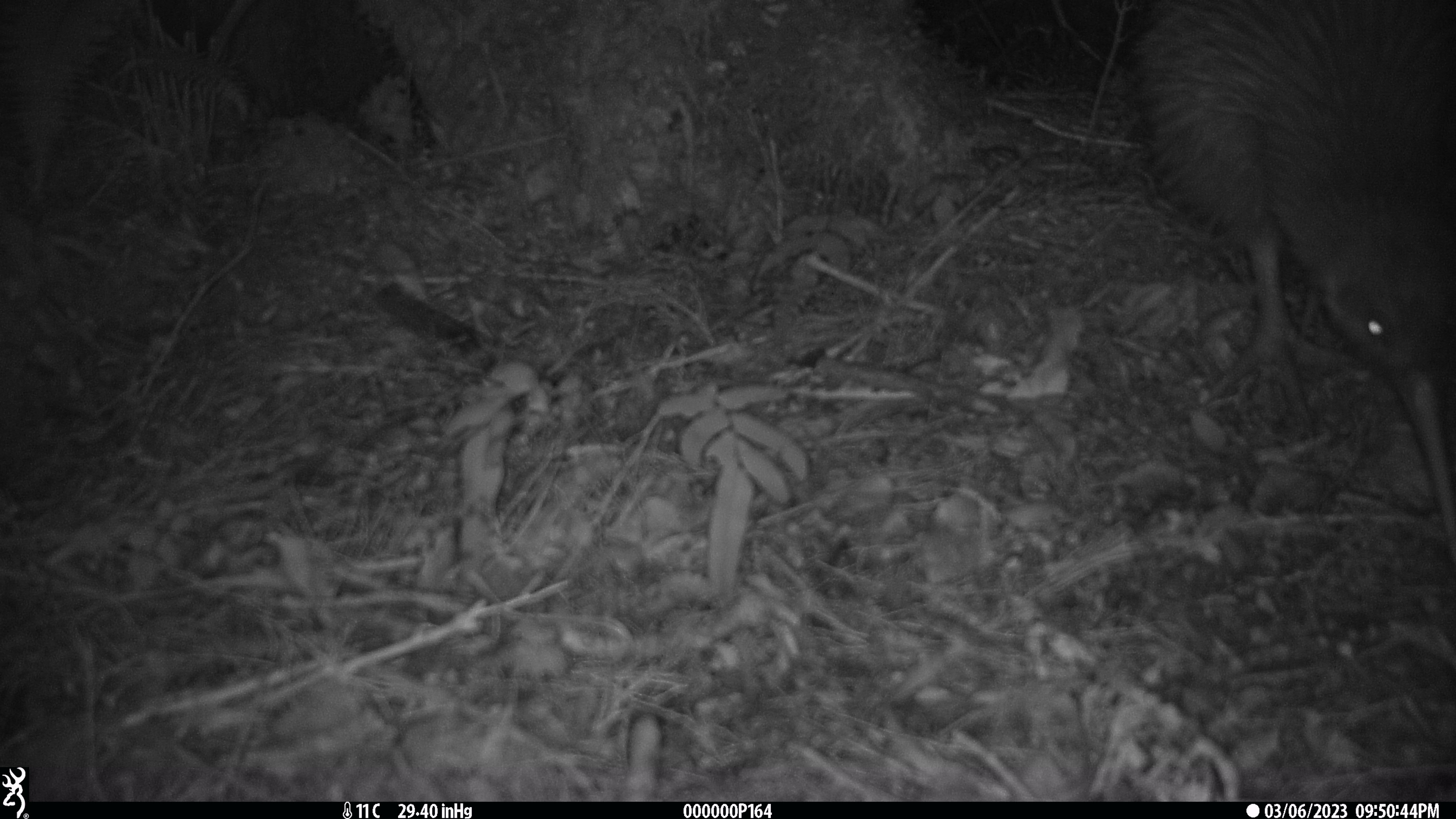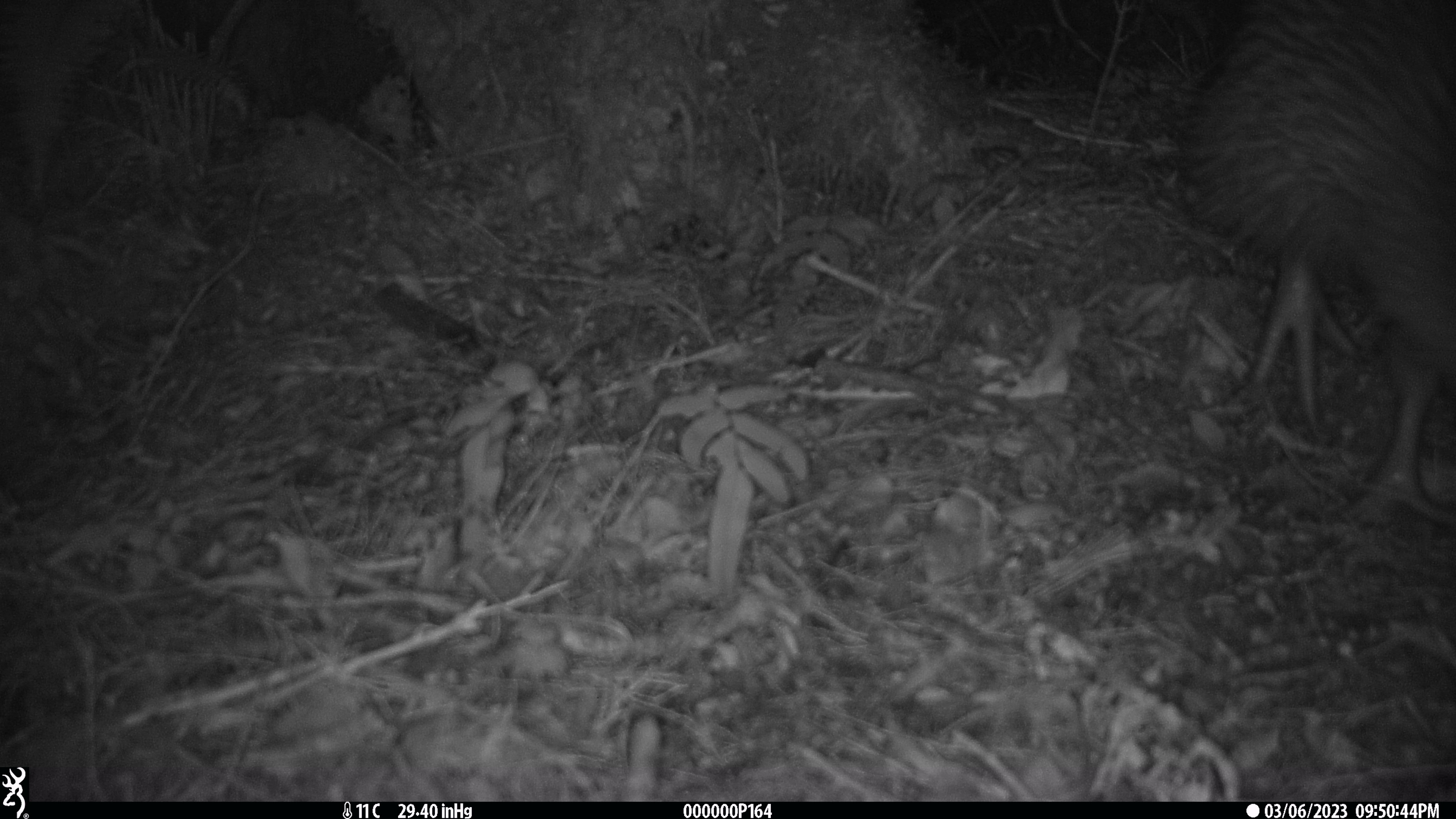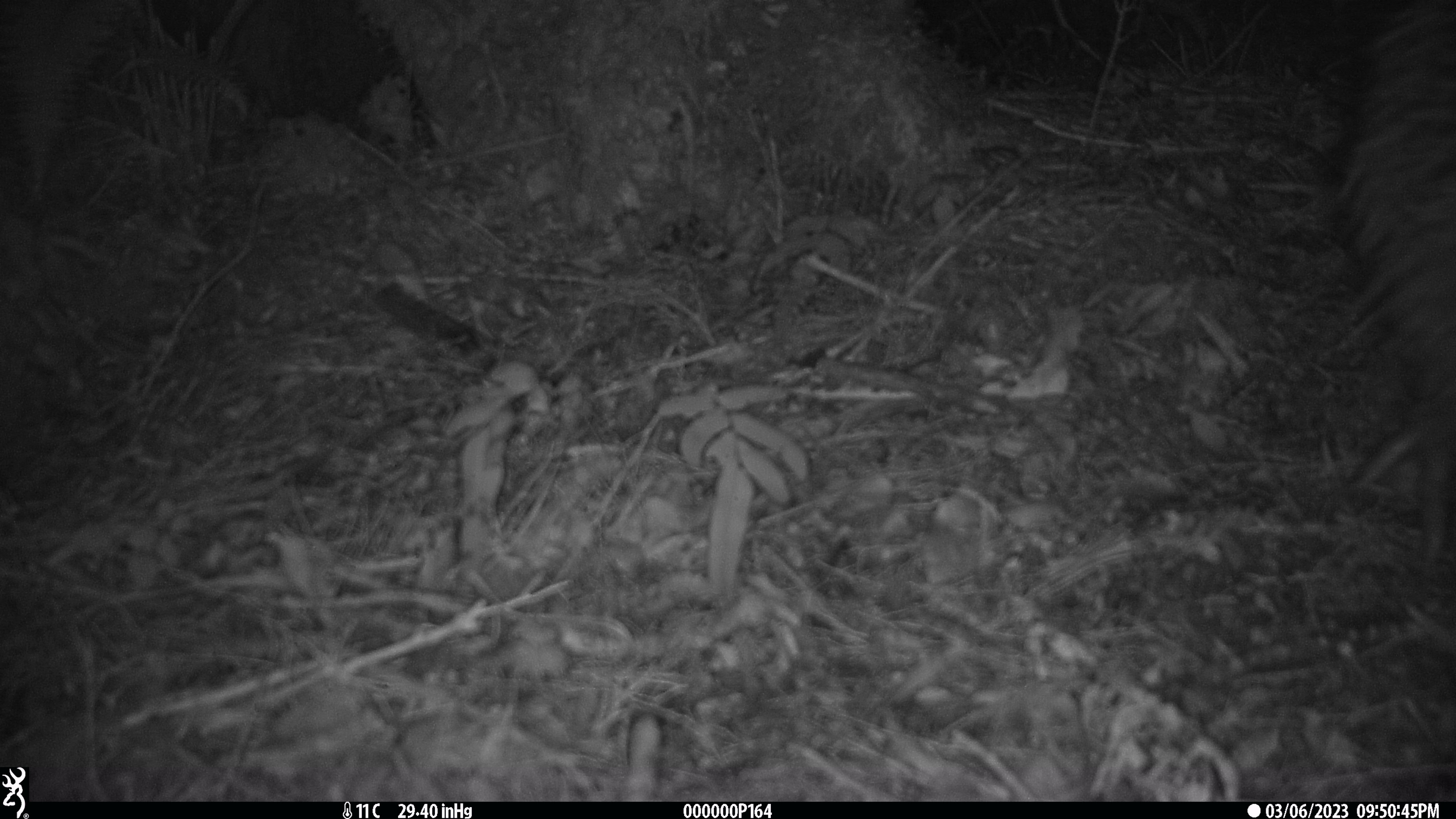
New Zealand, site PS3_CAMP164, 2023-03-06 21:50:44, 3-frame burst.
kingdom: Animalia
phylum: Chordata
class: Aves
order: Apterygiformes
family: Apterygidae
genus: Apteryx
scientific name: Apteryx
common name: kiwi